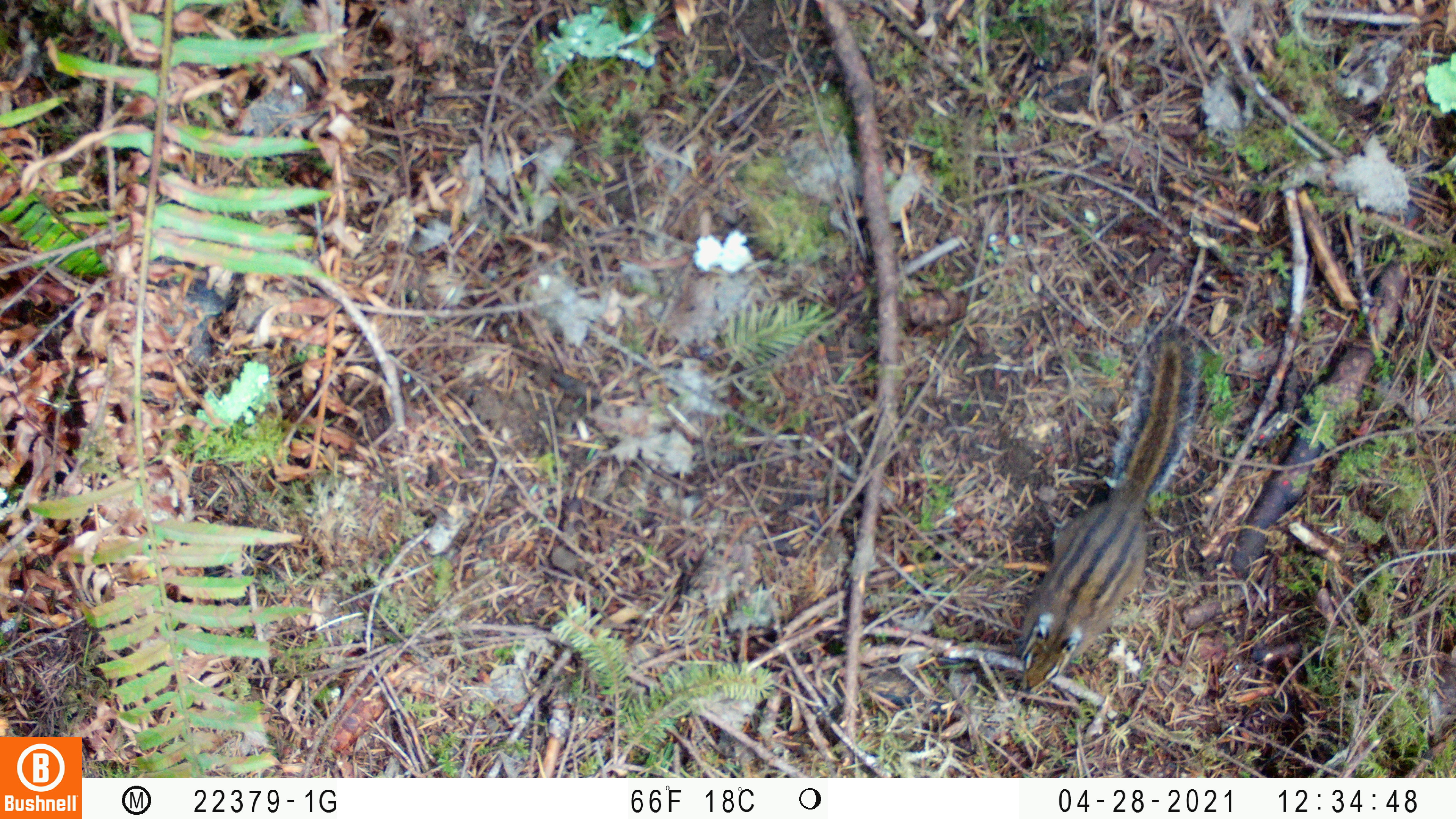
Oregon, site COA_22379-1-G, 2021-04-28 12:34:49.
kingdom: Animalia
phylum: Chordata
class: Mammalia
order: Rodentia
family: Sciuridae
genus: Neotamias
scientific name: Neotamias townsendii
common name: townsend's chipmunk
Townsend's chipmunk (Neotamias townsendii).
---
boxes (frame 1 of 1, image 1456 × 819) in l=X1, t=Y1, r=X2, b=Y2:
townsend's chipmunk: l=996, t=308, r=1220, b=708